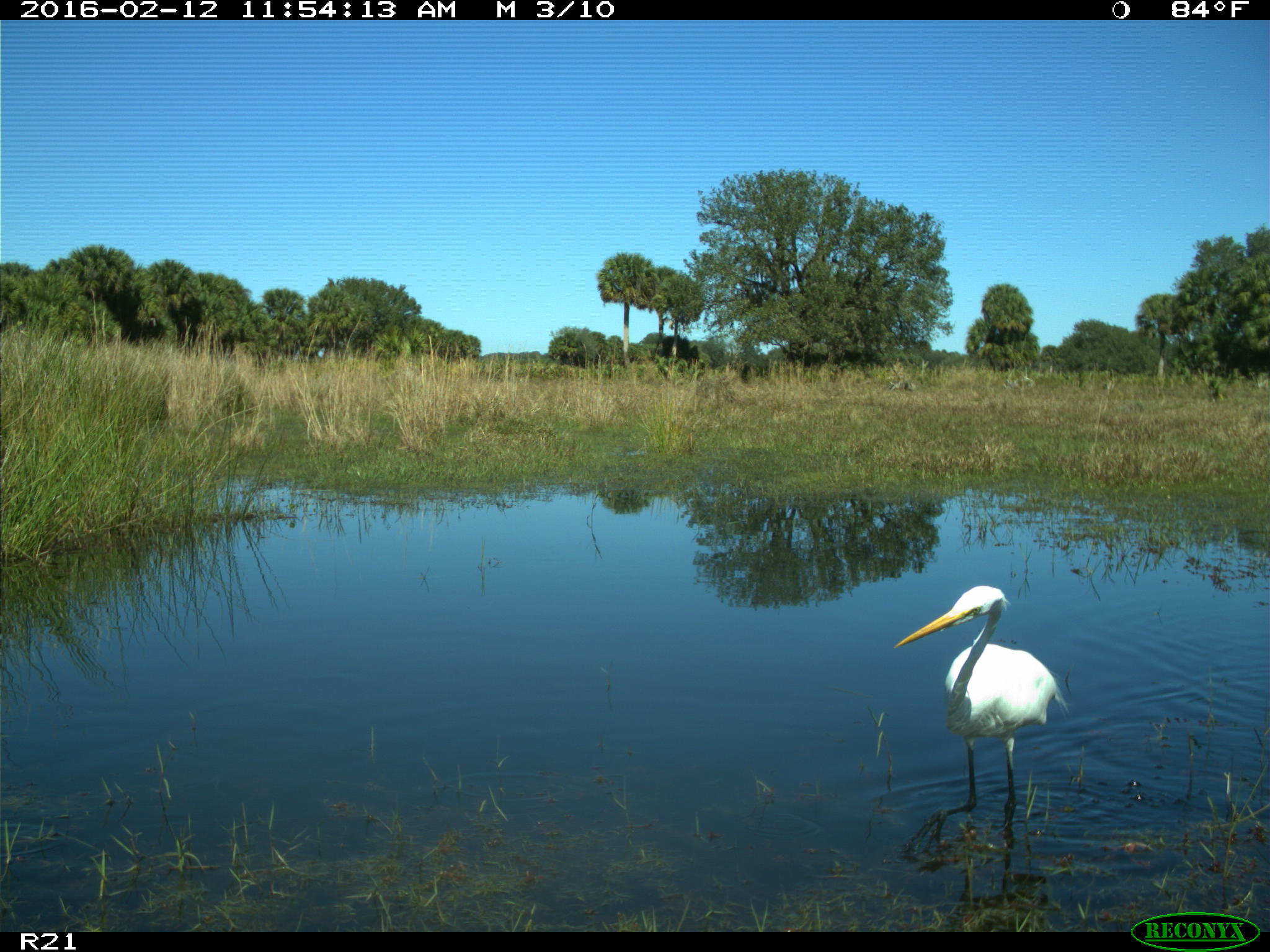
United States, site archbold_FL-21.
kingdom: Animalia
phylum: Chordata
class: Aves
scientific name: Aves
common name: birds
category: unidentified bird